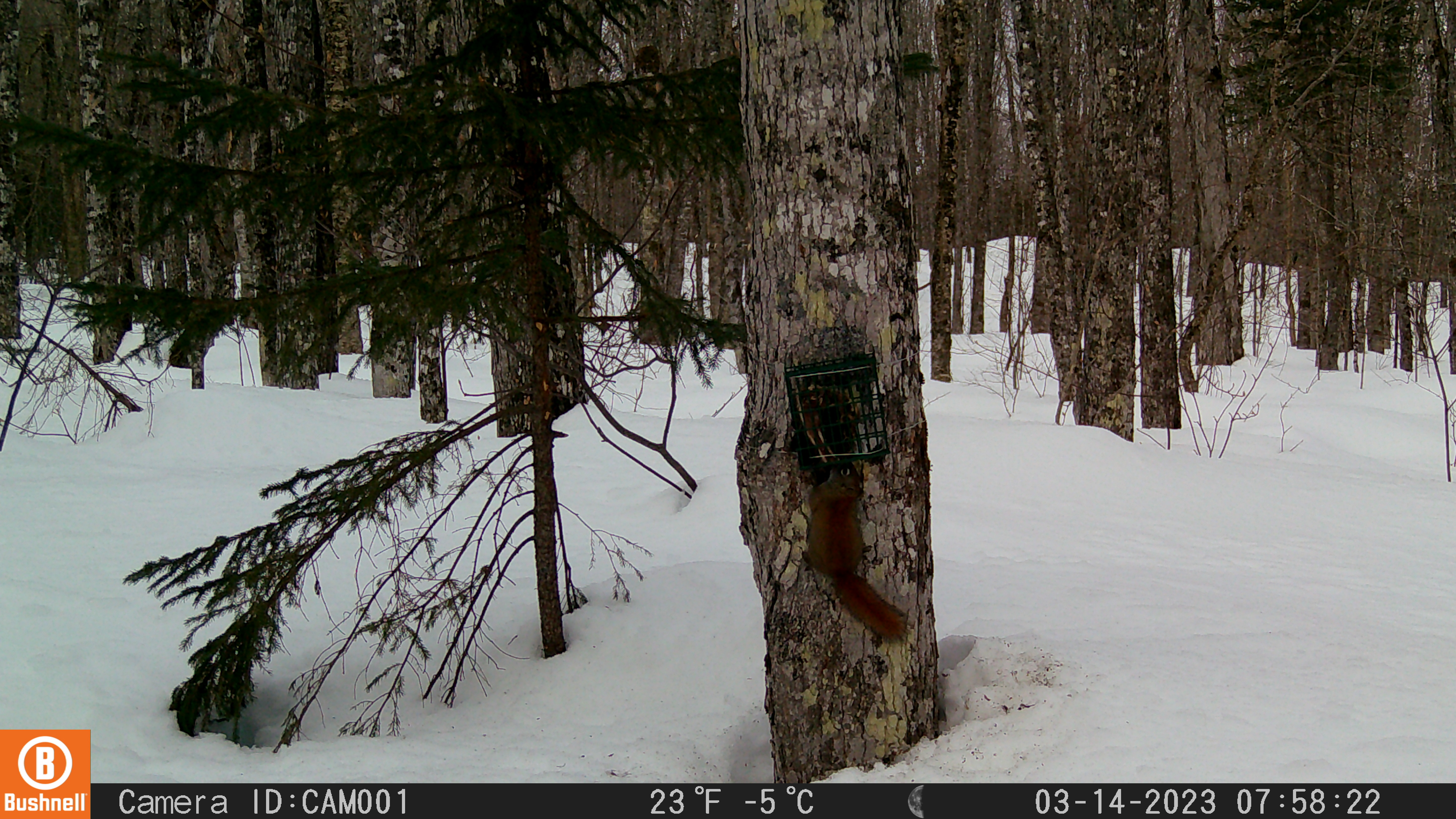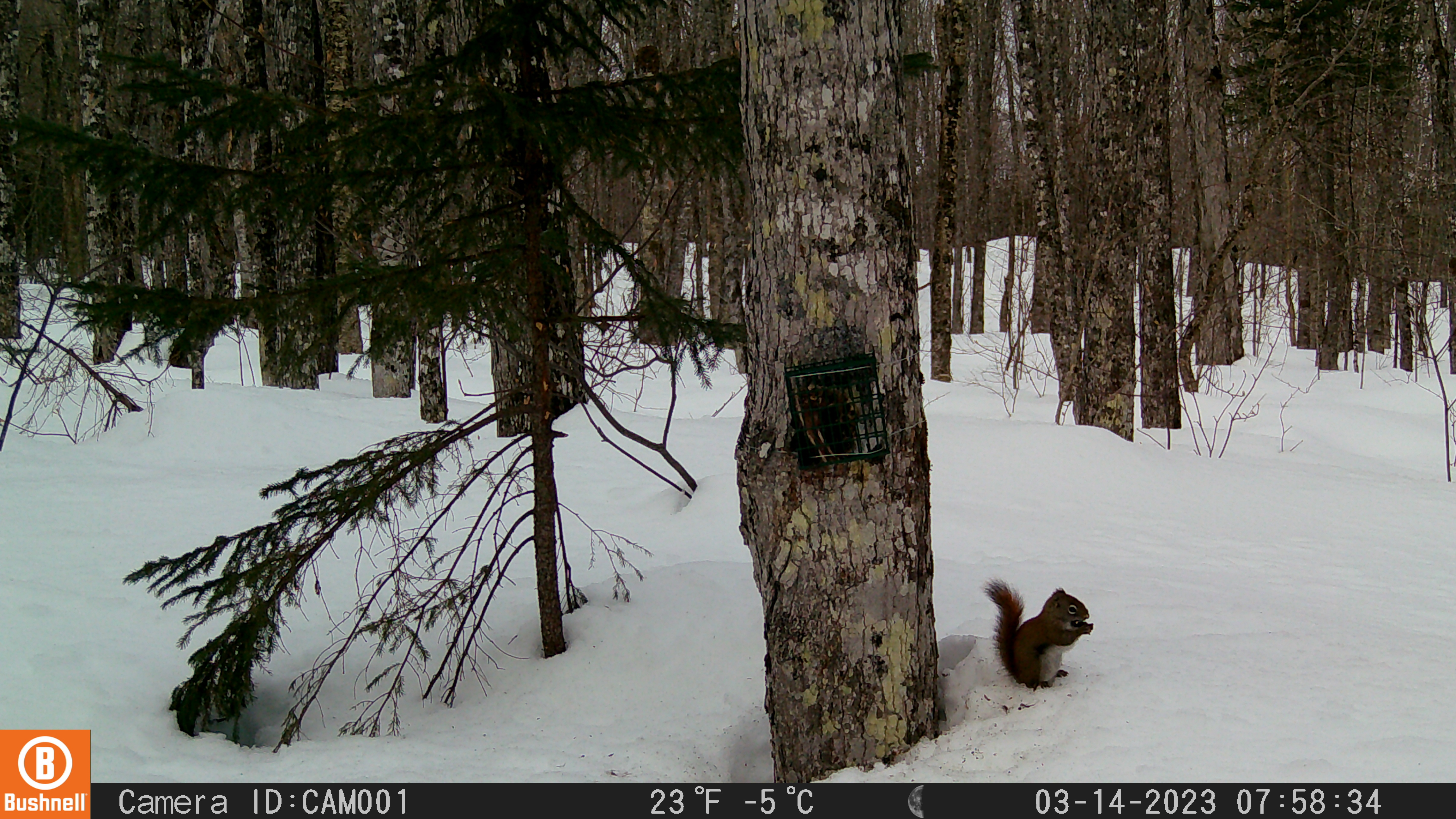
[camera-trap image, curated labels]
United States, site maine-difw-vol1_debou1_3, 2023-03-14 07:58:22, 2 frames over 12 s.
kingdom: Animalia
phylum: Chordata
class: Mammalia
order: Rodentia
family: Sciuridae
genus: Tamiasciurus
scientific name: Tamiasciurus hudsonicus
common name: red squirrel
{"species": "red squirrel (Tamiasciurus hudsonicus)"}